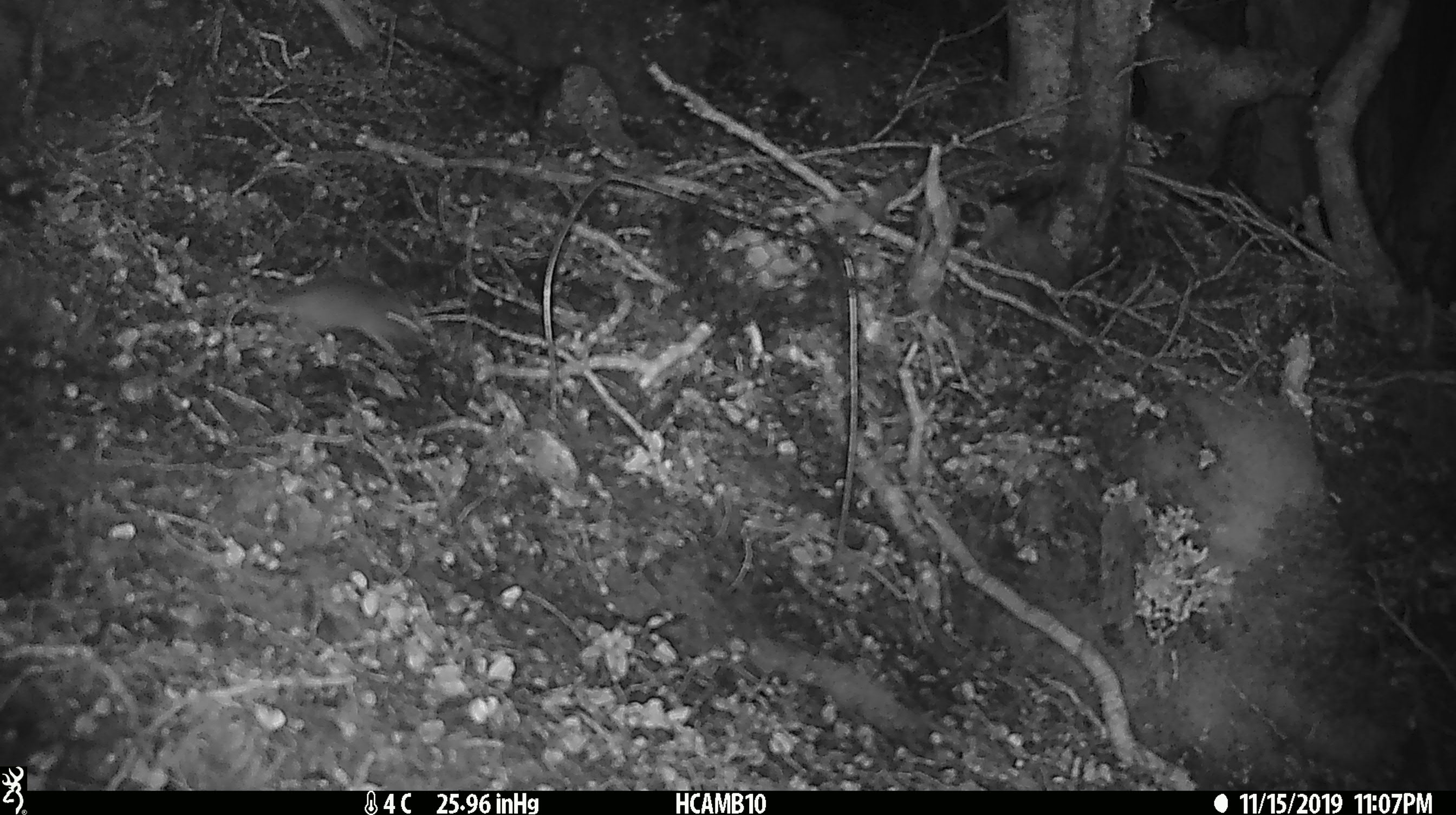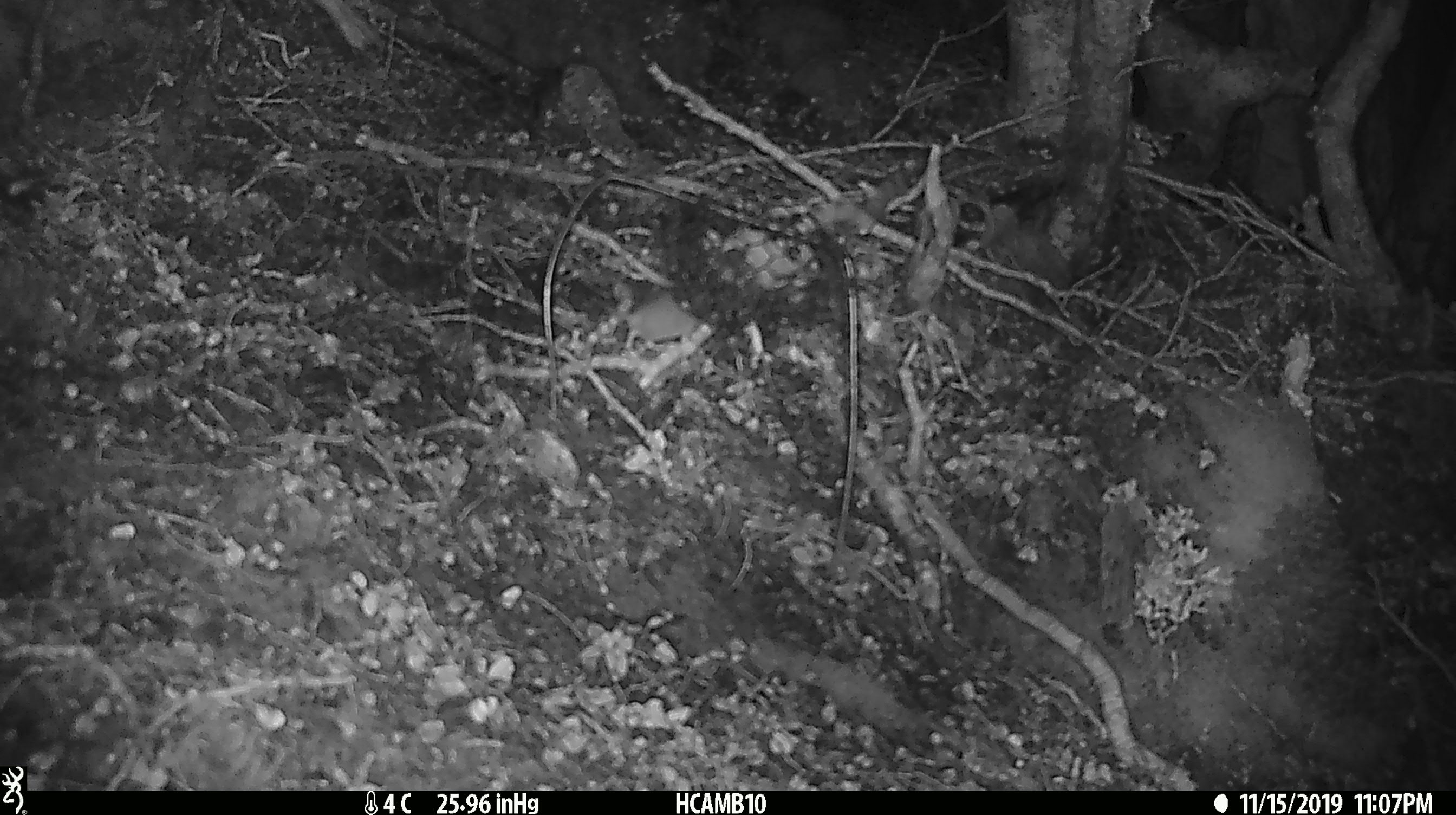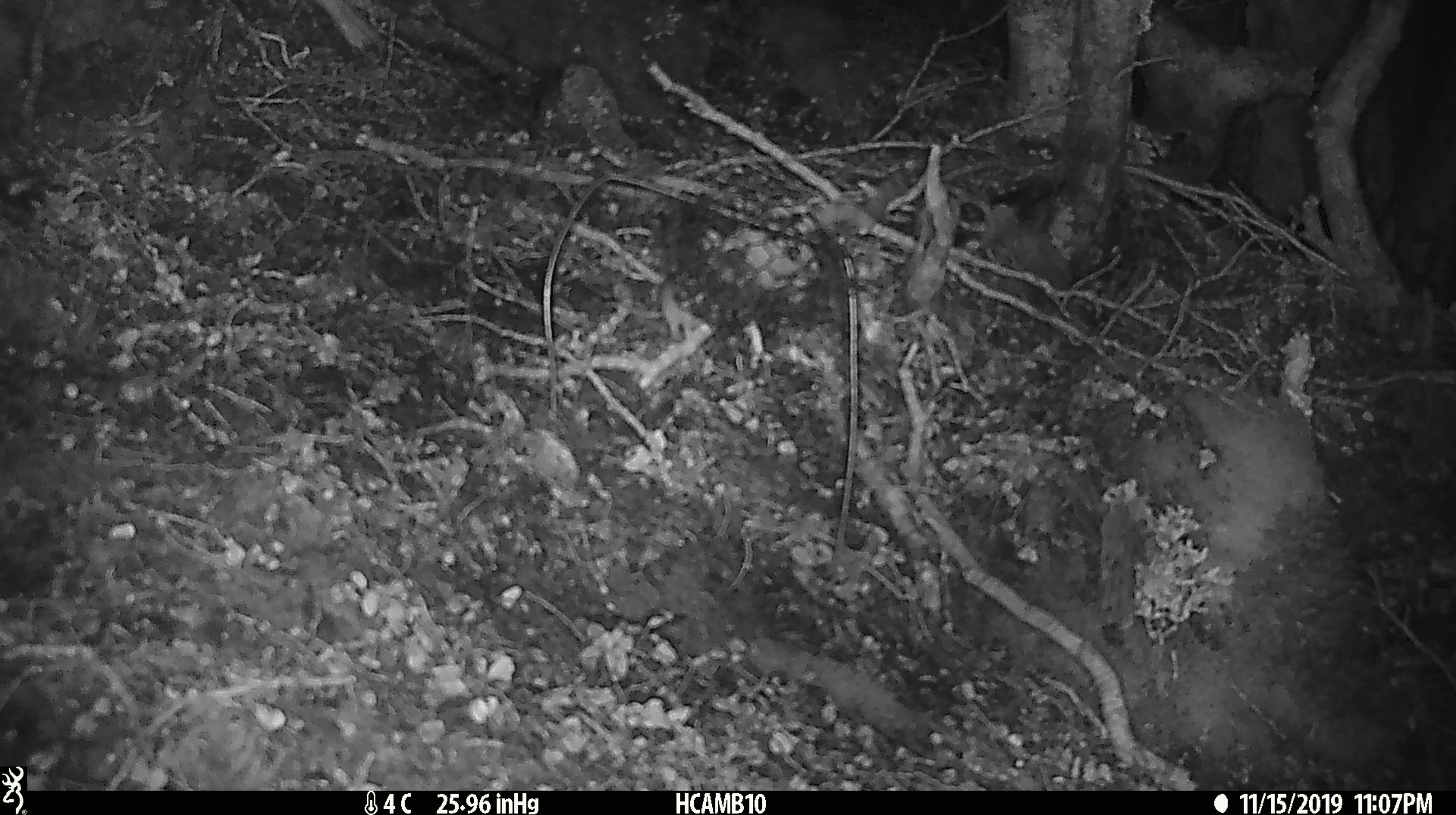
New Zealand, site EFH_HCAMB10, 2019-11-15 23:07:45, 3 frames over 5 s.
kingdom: Animalia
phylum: Chordata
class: Mammalia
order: Rodentia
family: Muridae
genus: Mus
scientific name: Mus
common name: mouse